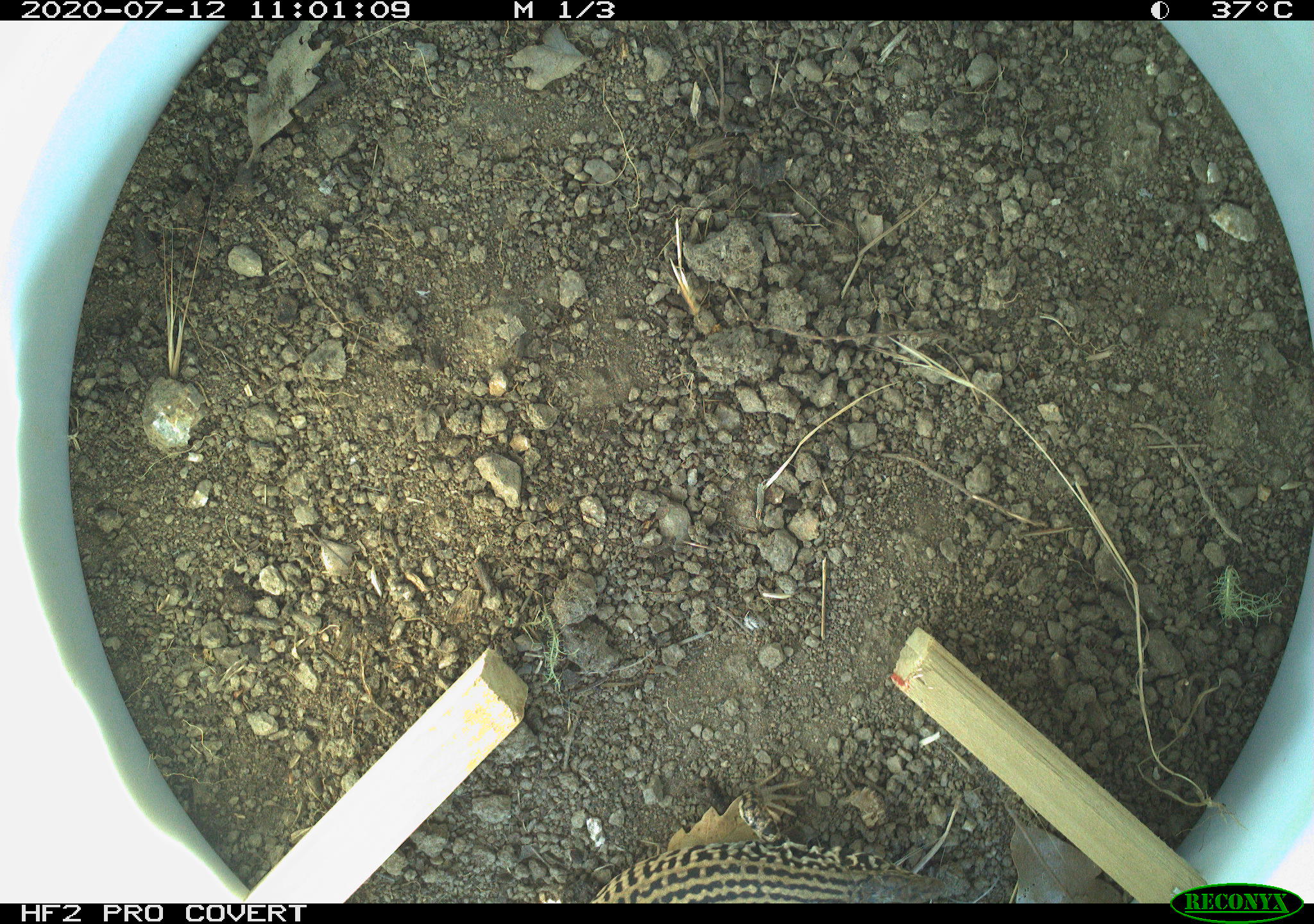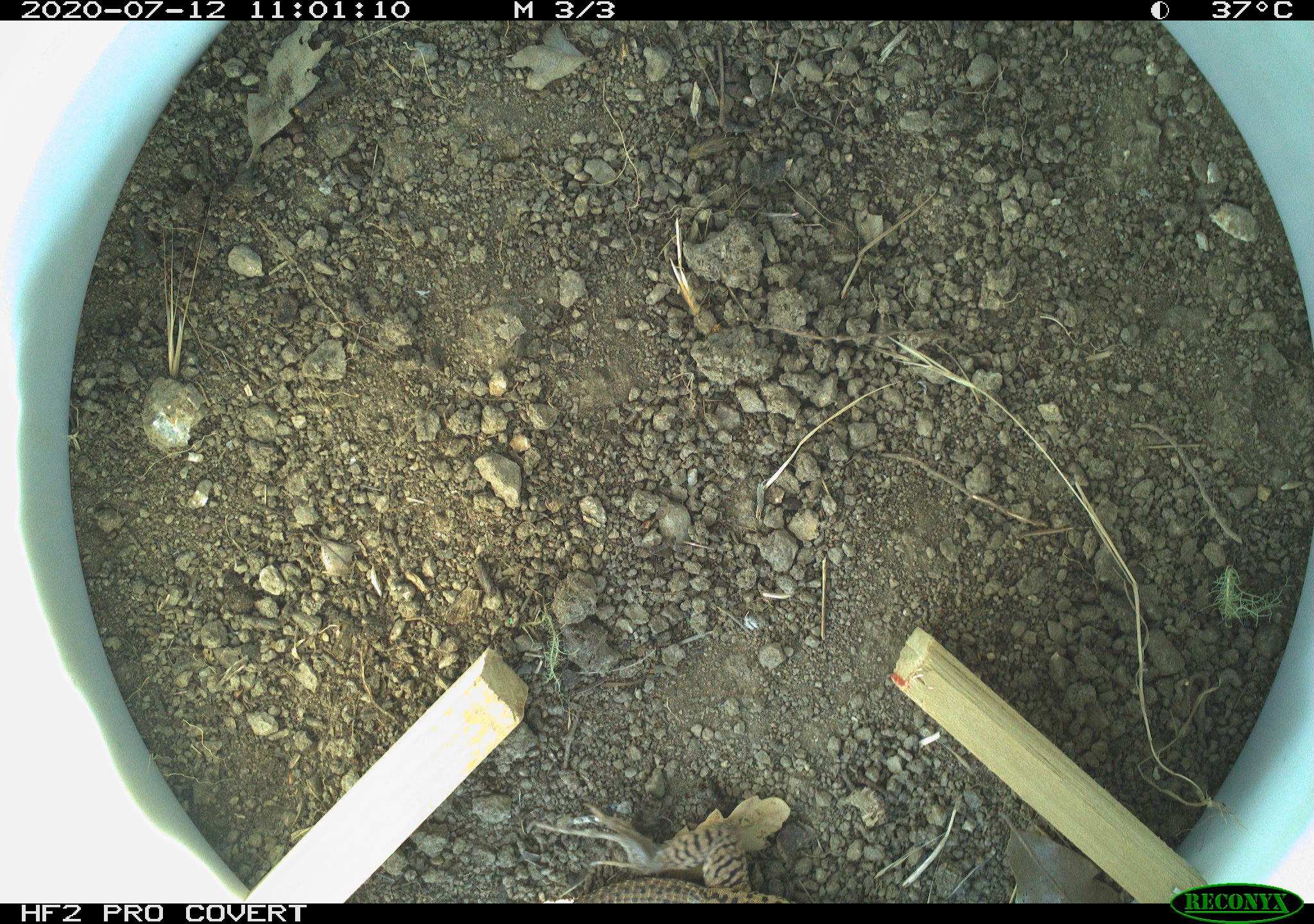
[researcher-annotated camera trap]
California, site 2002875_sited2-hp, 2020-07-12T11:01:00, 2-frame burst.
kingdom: Animalia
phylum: Chordata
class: Reptilia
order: Squamata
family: Teiidae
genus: Aspidoscelis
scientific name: Aspidoscelis tigris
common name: western whiptail